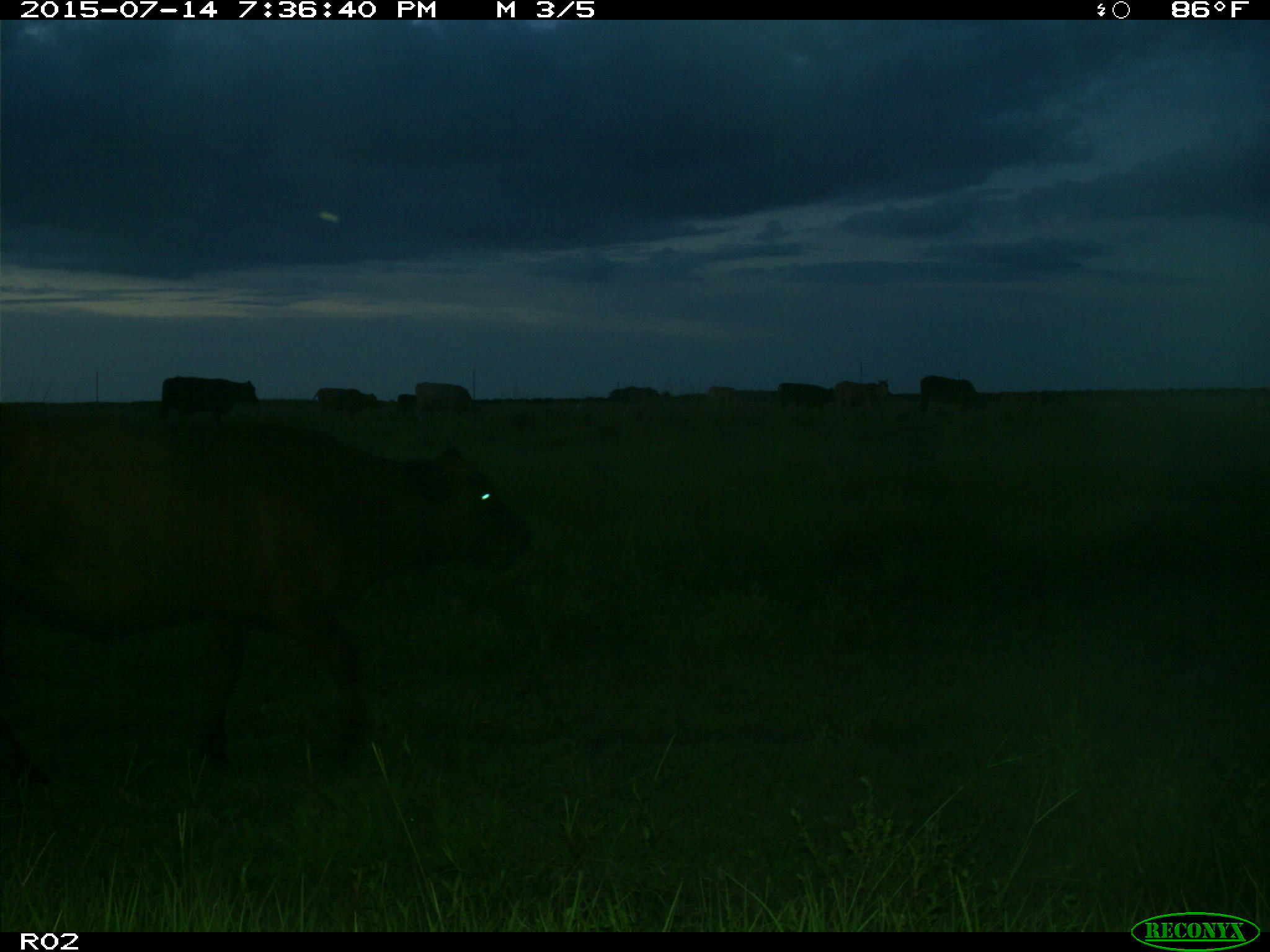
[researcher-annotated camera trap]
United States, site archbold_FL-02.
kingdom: Animalia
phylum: Chordata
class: Mammalia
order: Artiodactyla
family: Bovidae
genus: Bos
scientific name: Bos taurus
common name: domestic cow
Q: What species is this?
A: Bos taurus (domestic cow).